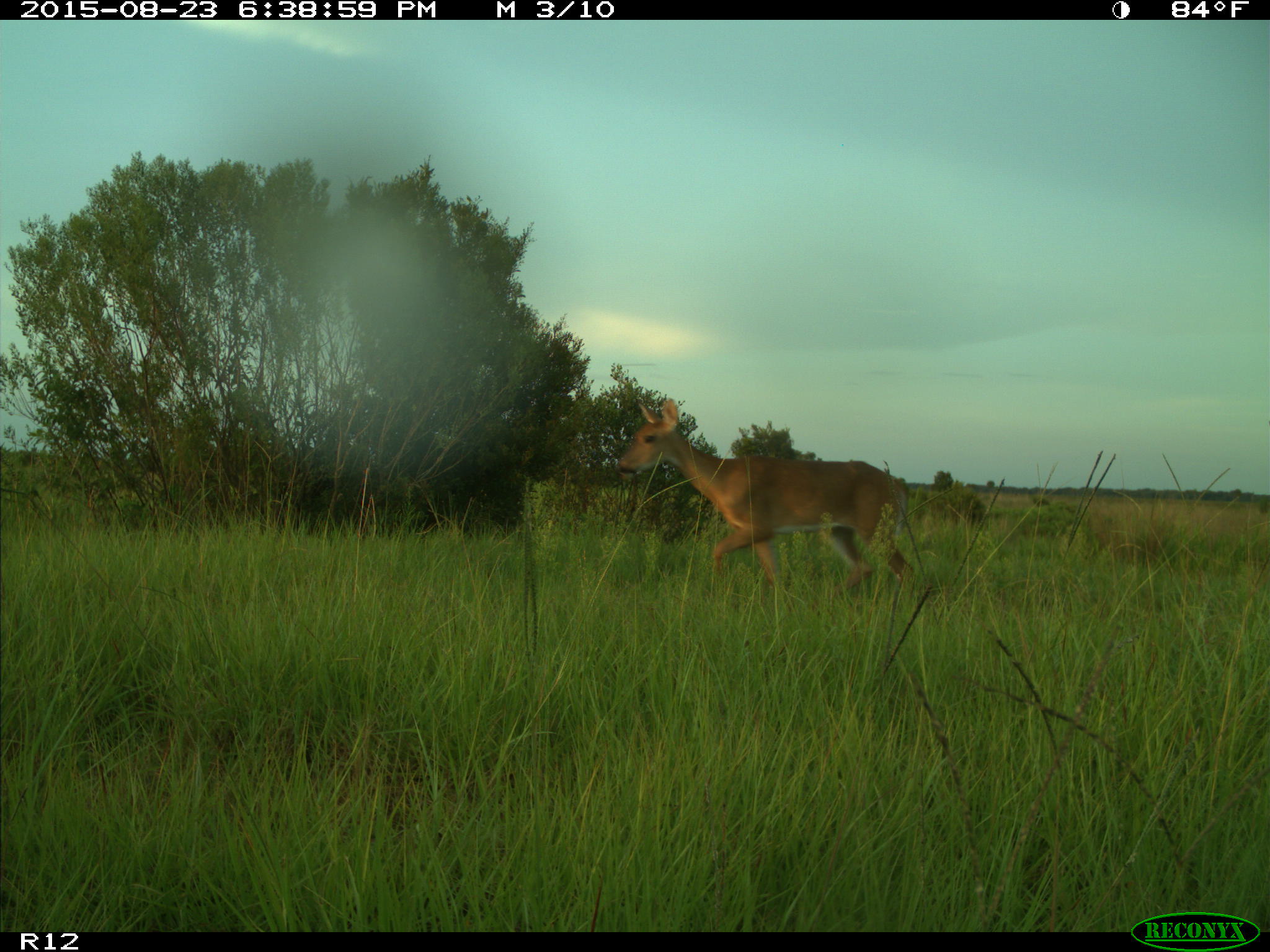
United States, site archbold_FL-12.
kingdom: Animalia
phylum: Chordata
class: Mammalia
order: Artiodactyla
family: Cervidae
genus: Odocoileus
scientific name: Odocoileus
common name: deer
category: unidentified deer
Unidentified deer (deer) (Odocoileus).